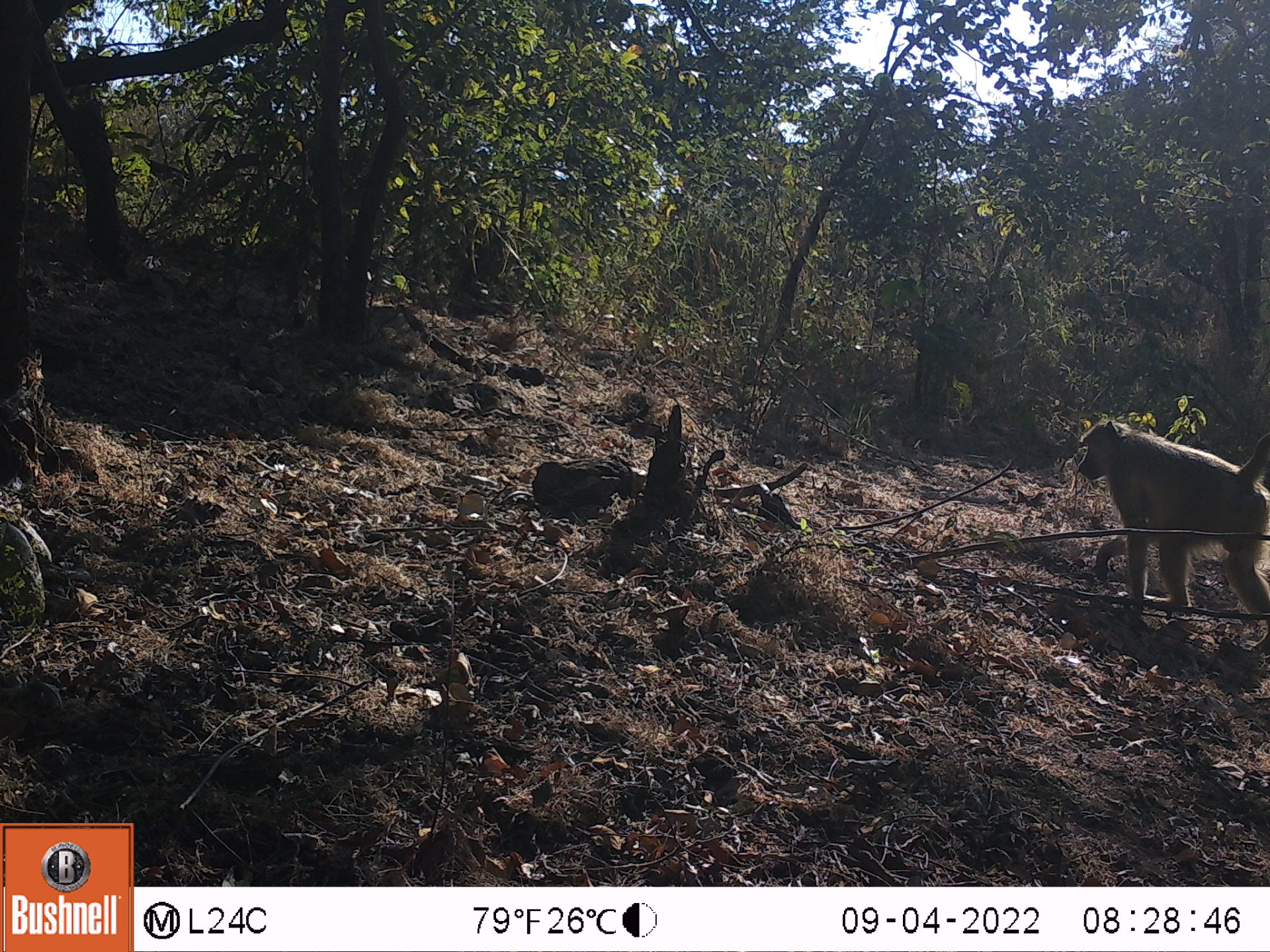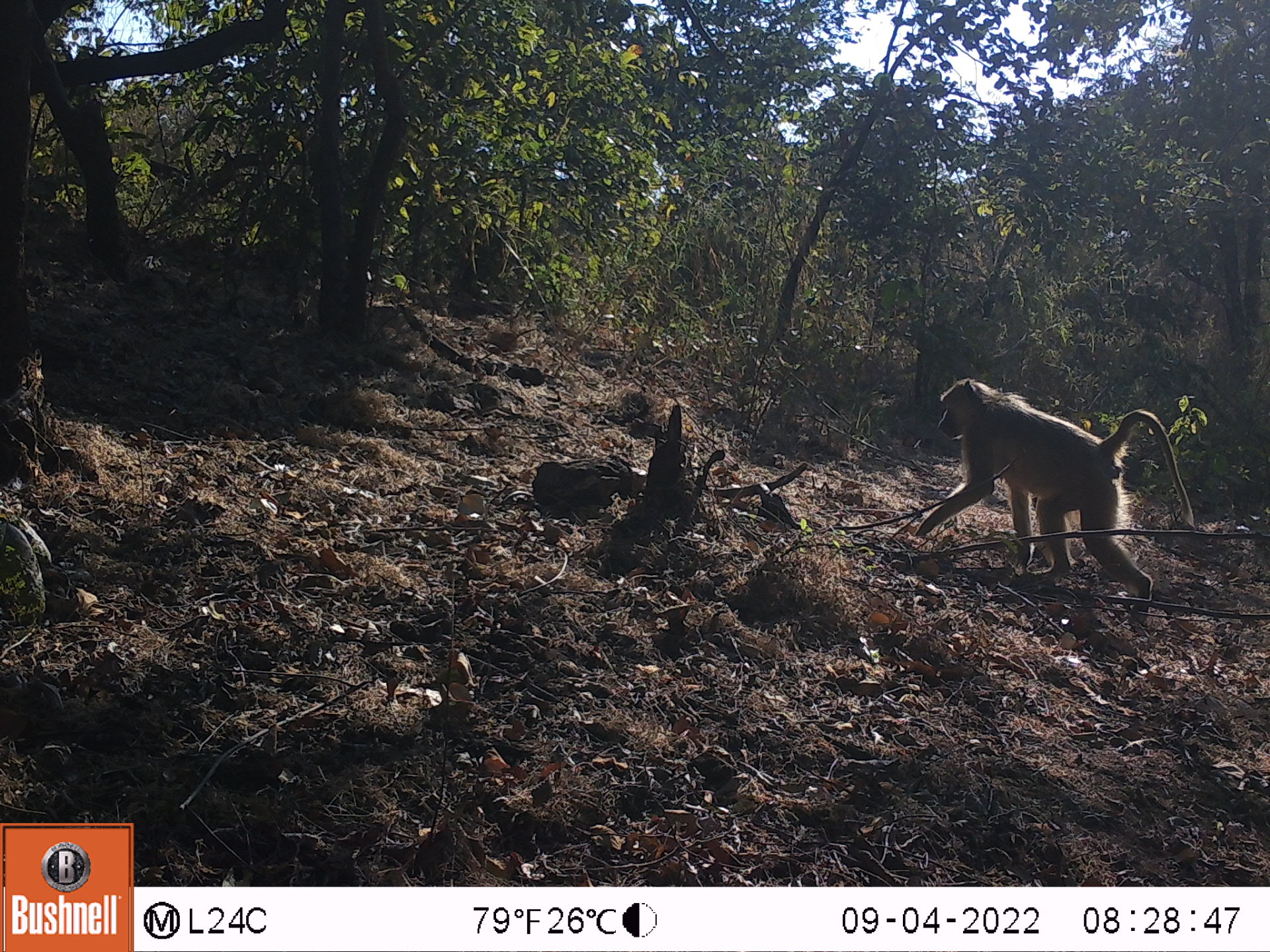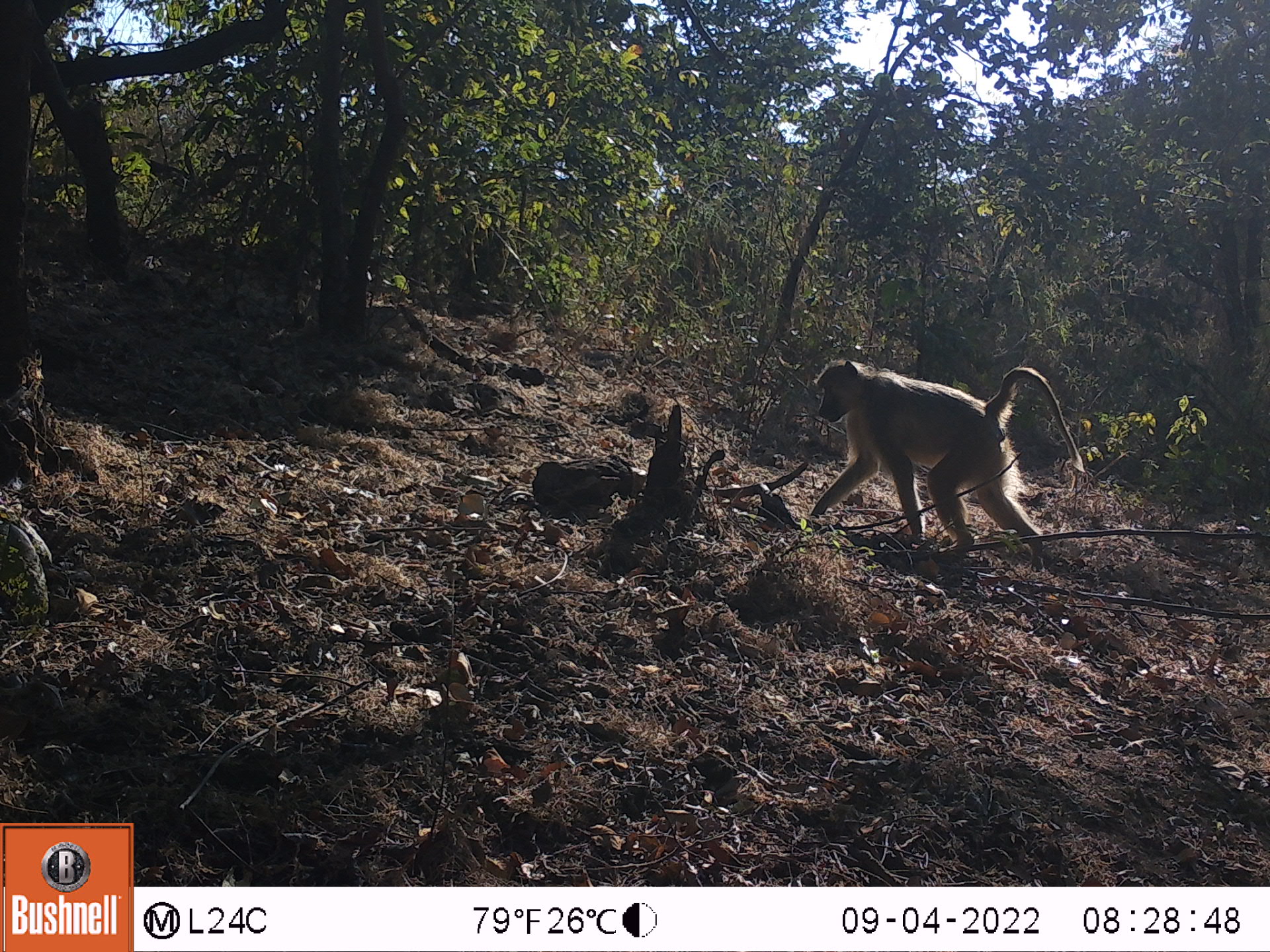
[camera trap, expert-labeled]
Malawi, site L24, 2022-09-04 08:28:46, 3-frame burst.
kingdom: Animalia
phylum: Chordata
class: Mammalia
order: Primates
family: Cercopithecidae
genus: Papio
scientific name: Papio cynocephalus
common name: yellow baboon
Yellow baboon (Papio cynocephalus), count 1.